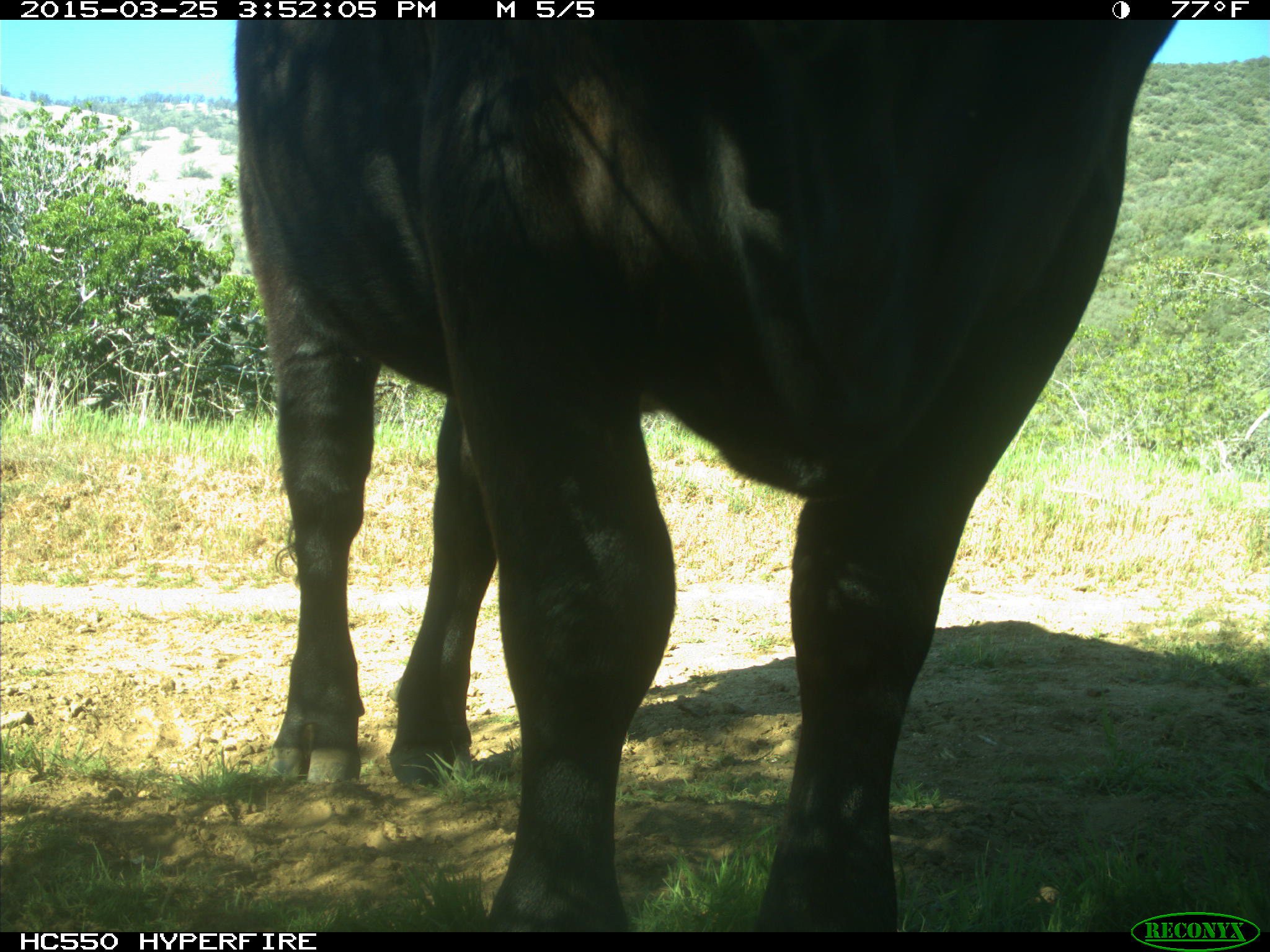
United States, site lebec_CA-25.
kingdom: Animalia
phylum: Chordata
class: Mammalia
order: Artiodactyla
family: Bovidae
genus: Bos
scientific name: Bos taurus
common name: domestic cow